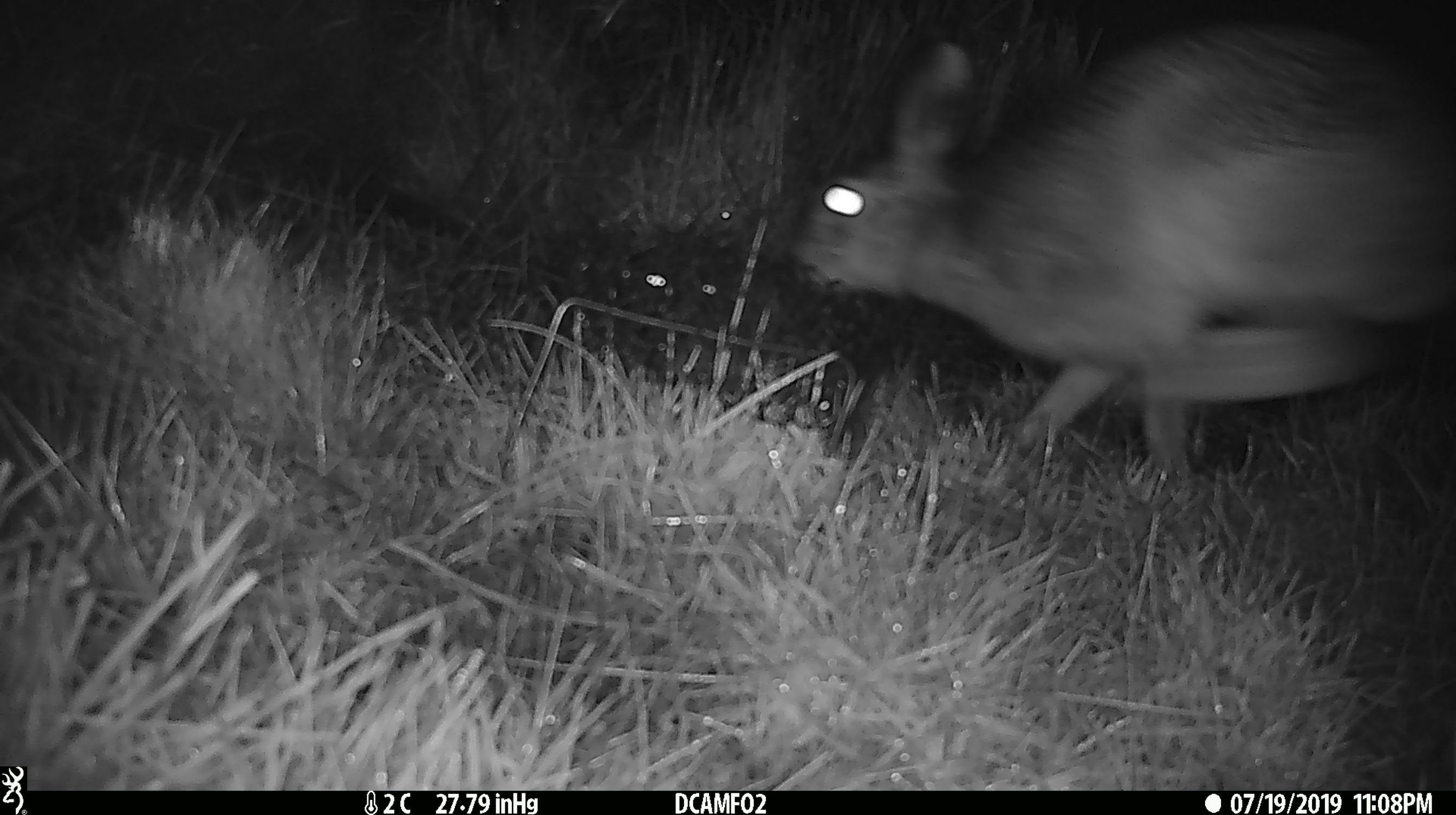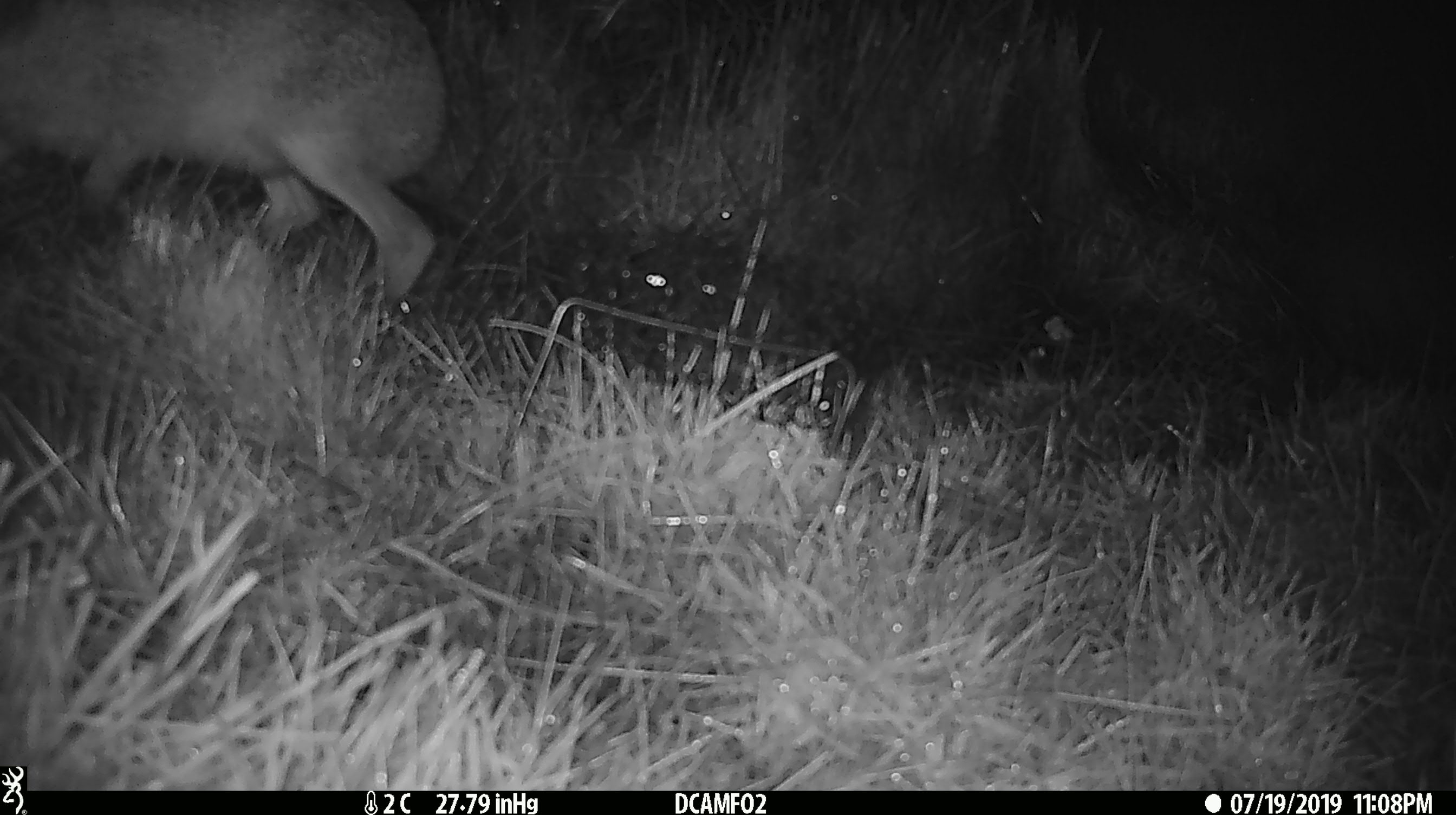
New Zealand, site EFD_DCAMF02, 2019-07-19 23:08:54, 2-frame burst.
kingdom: Animalia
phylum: Chordata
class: Mammalia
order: Lagomorpha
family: Leporidae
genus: Lepus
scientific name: Lepus europaeus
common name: brown hare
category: hare